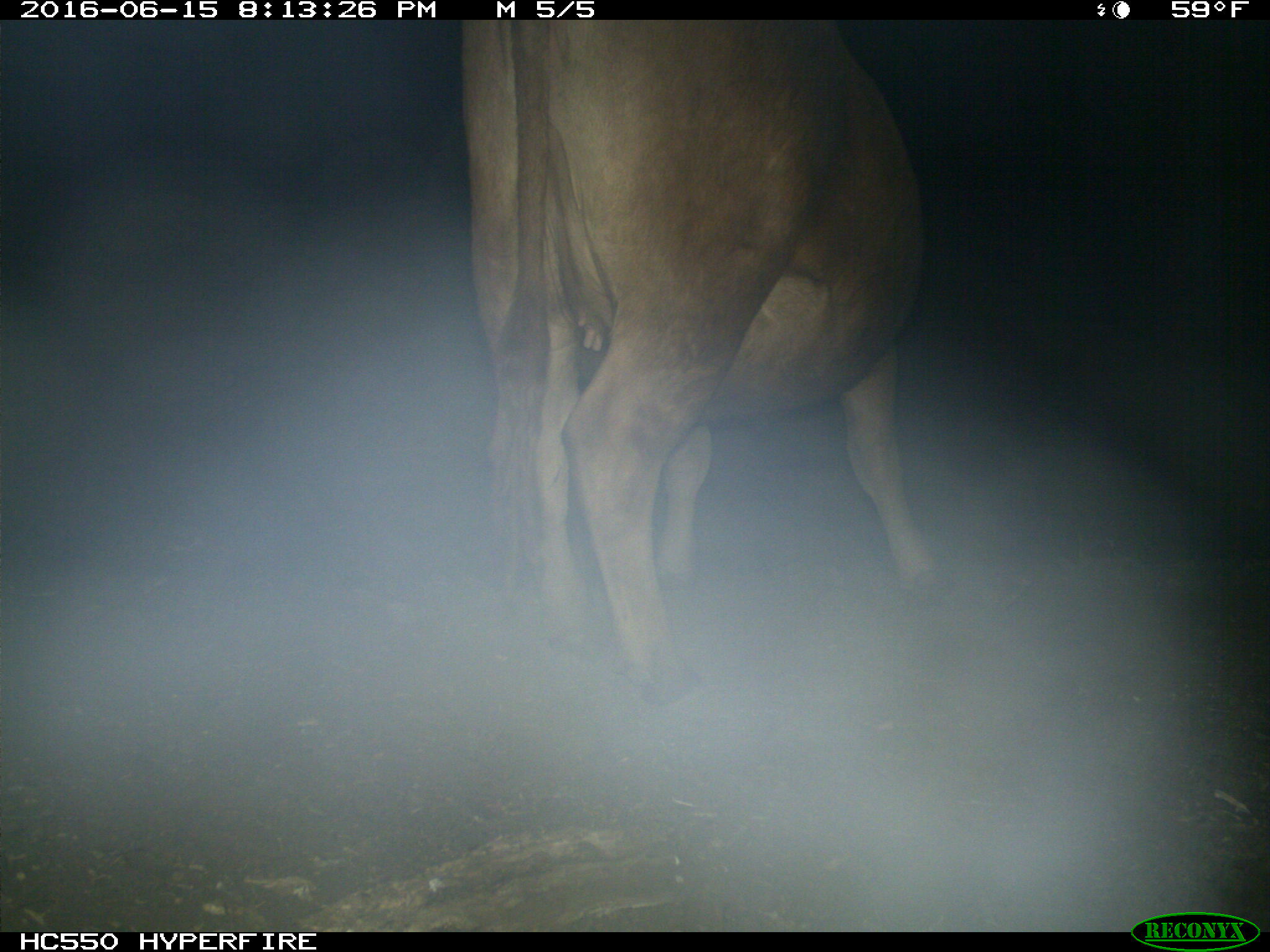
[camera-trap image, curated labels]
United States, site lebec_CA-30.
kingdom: Animalia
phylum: Chordata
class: Mammalia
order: Artiodactyla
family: Bovidae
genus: Bos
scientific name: Bos taurus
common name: domestic cow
Bos taurus (domestic cow).